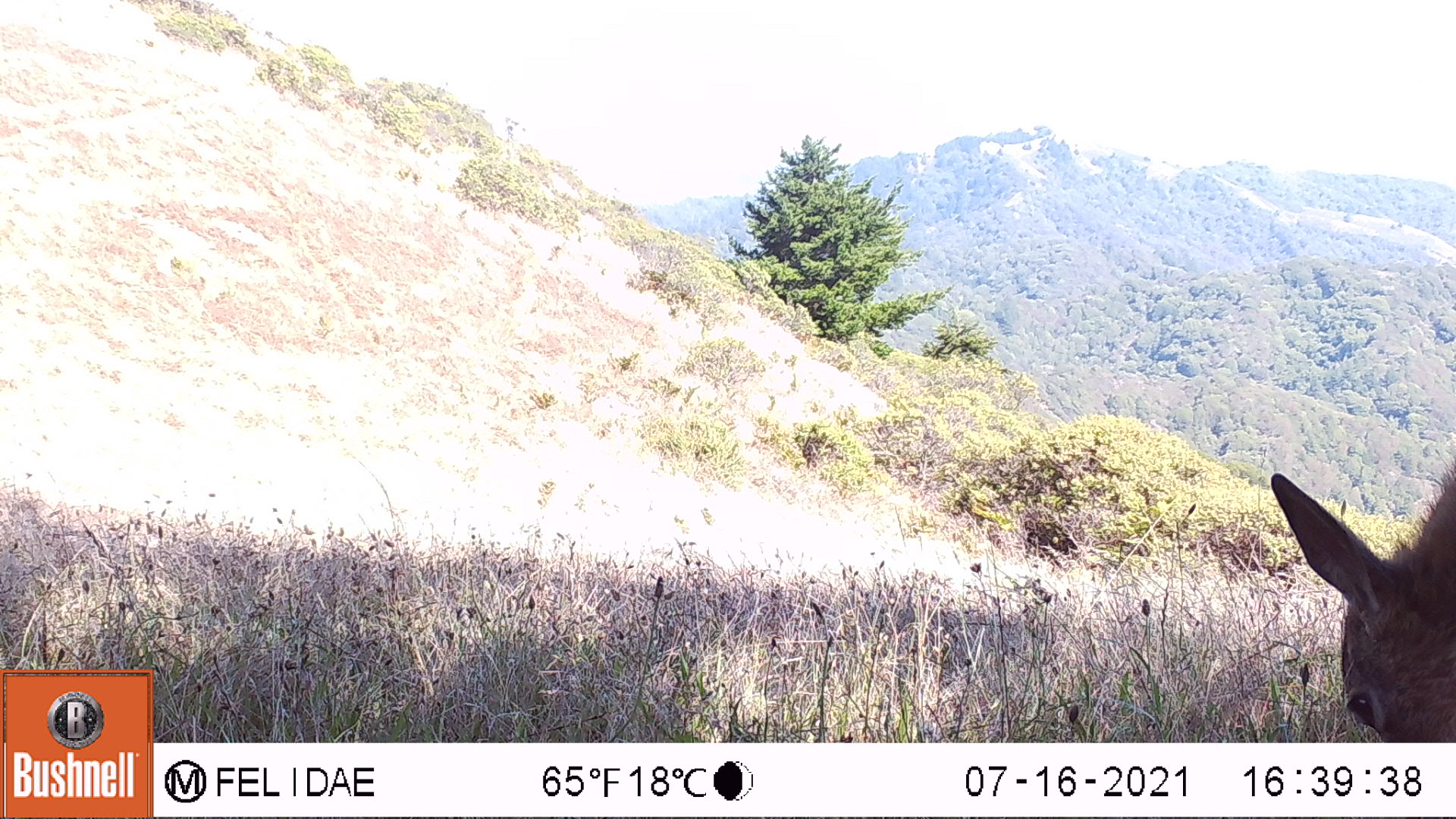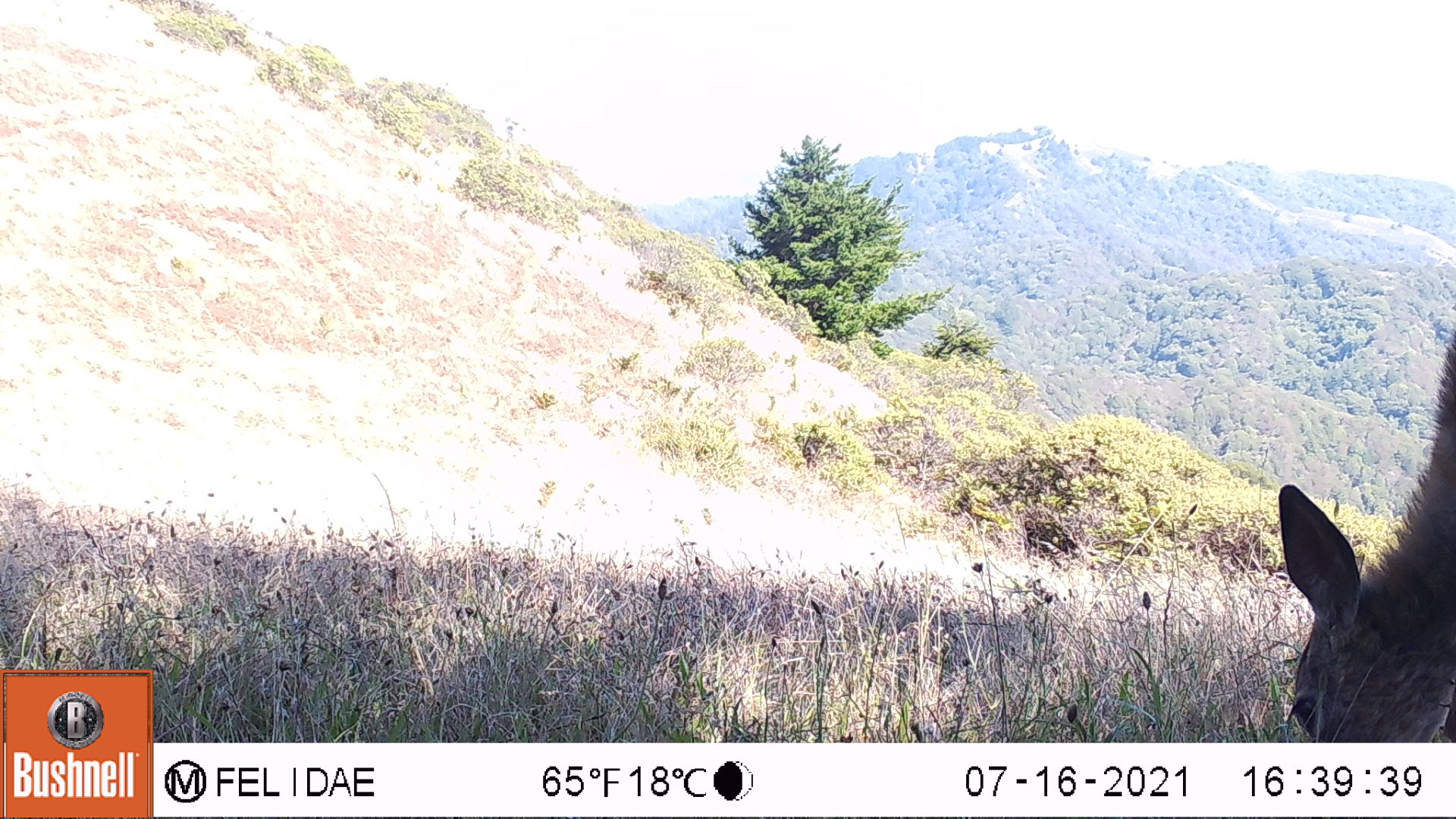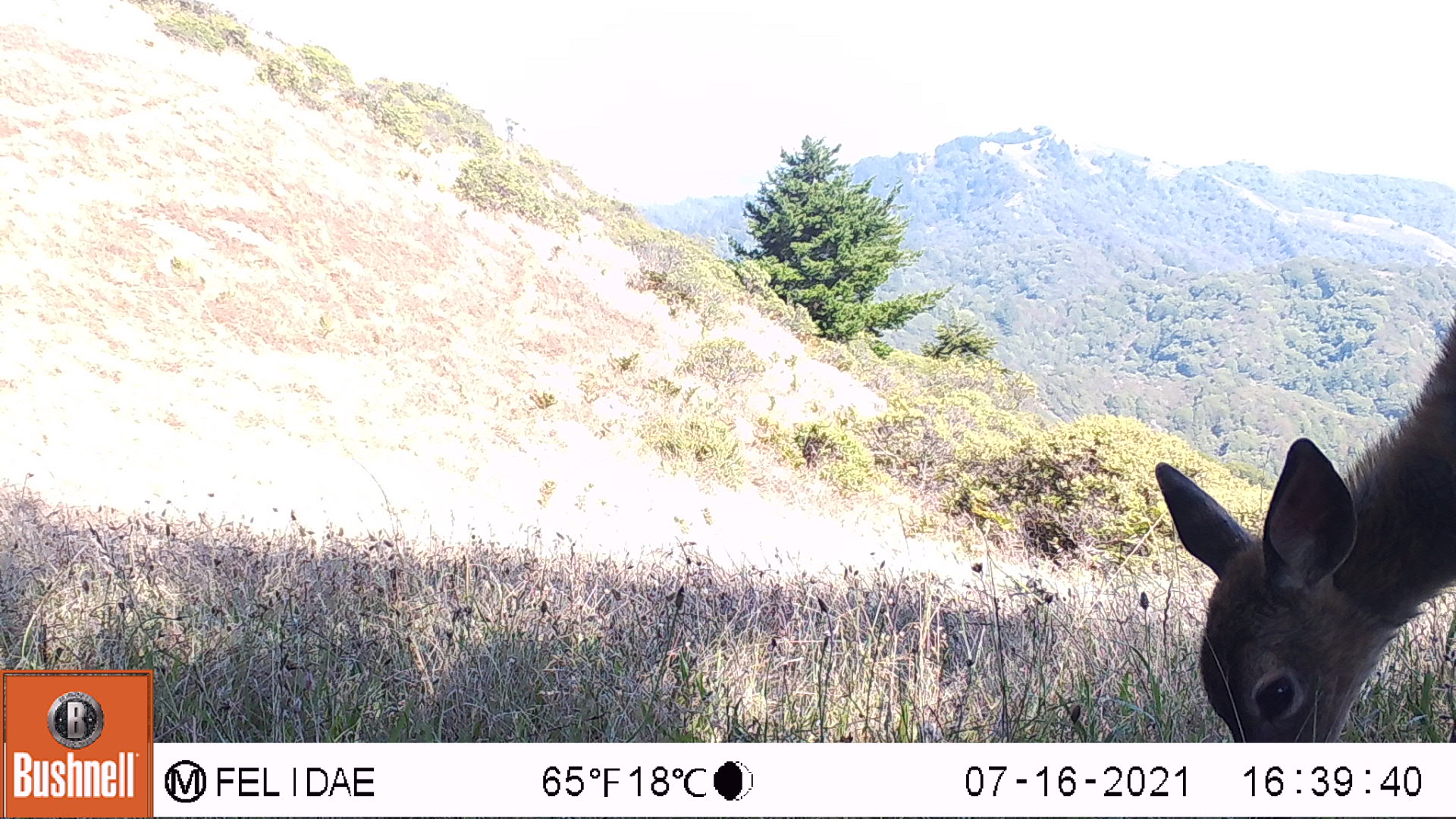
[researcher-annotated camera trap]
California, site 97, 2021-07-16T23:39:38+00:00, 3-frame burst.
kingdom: Animalia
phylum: Chordata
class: Mammalia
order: Artiodactyla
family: Cervidae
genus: Odocoileus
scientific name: Odocoileus hemionus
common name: mule deer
Mule deer (Odocoileus hemionus).